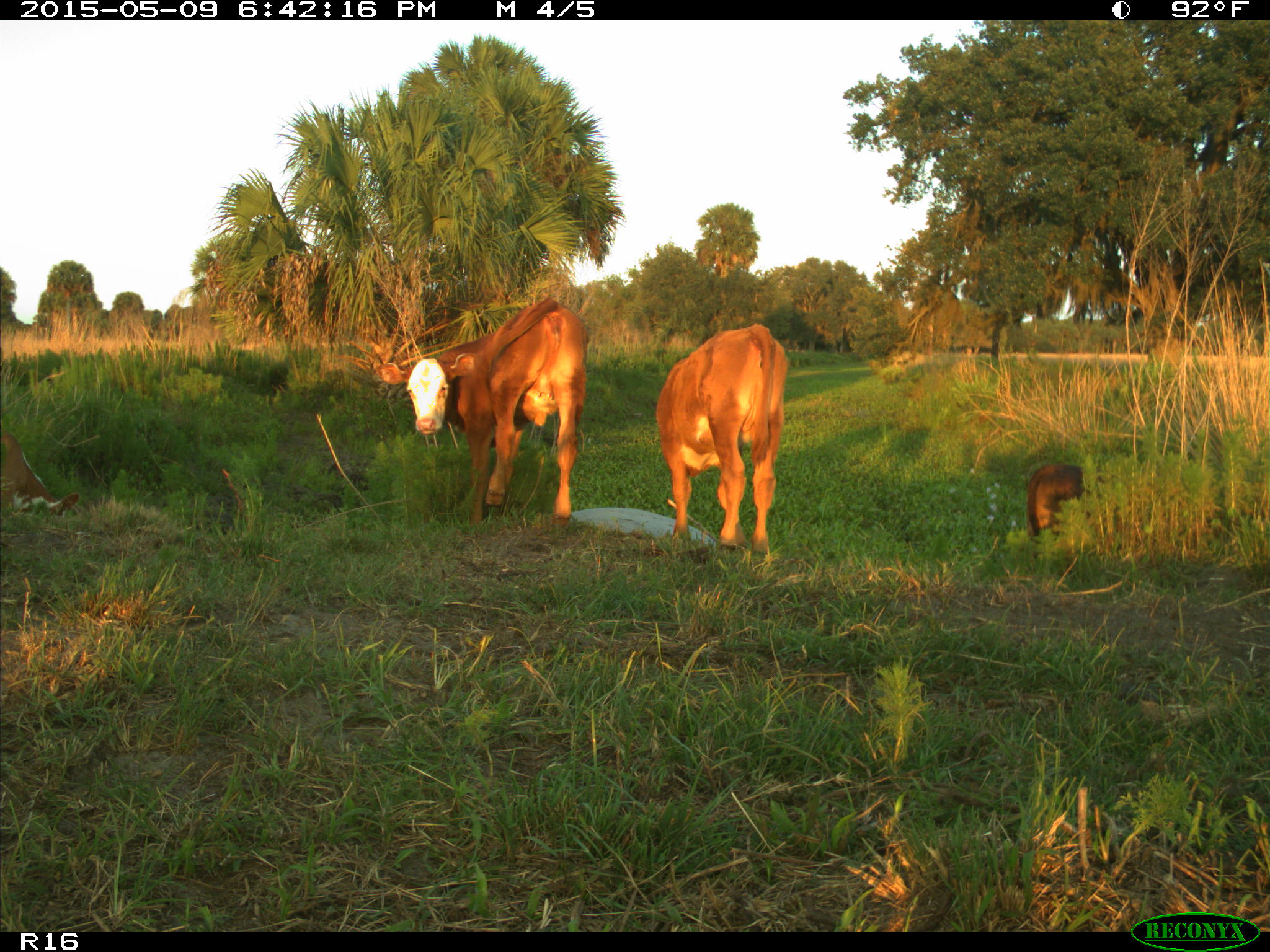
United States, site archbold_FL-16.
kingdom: Animalia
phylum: Chordata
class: Mammalia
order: Artiodactyla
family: Bovidae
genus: Bos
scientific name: Bos taurus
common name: domestic cow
Bos taurus (domestic cow).